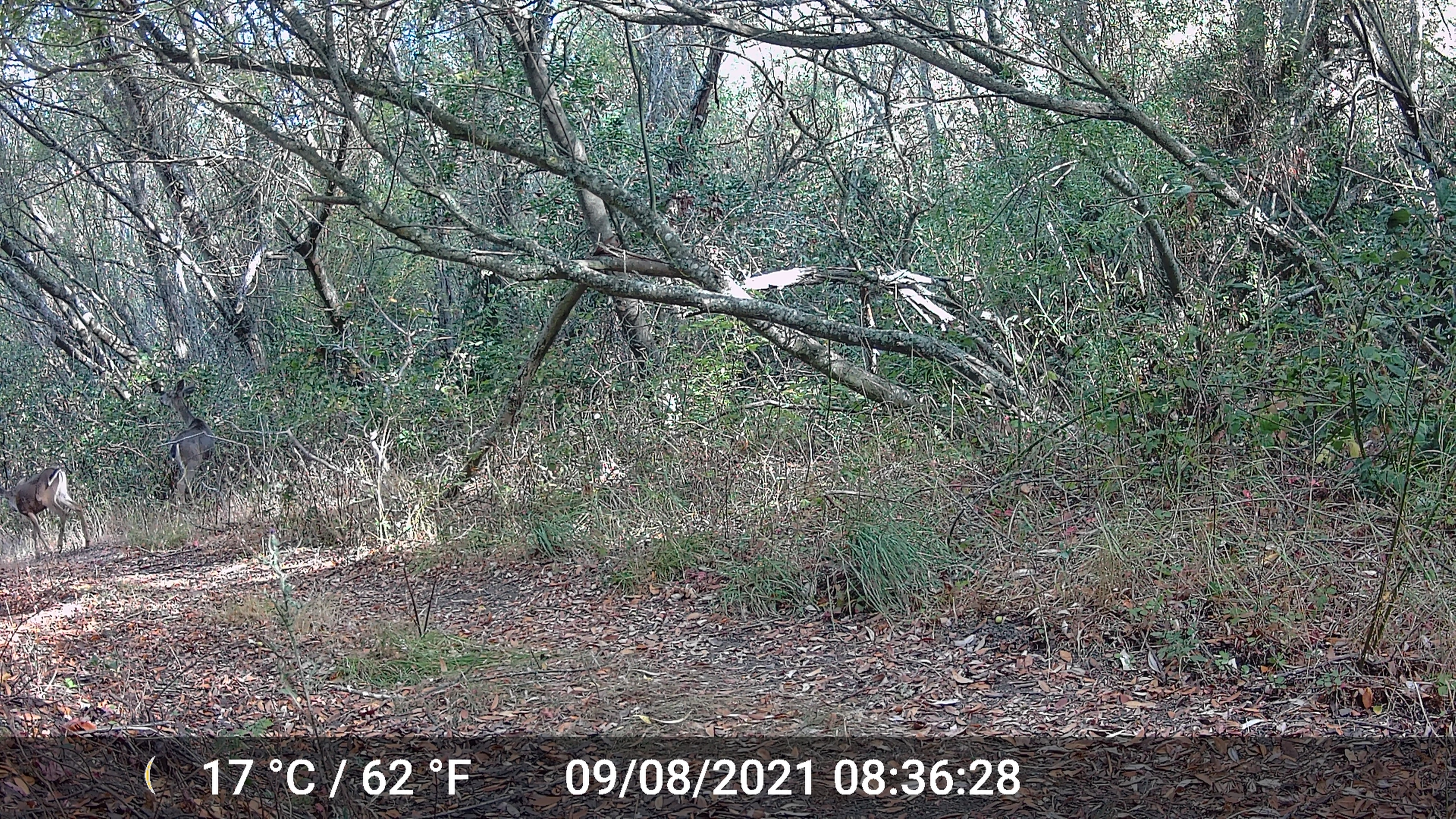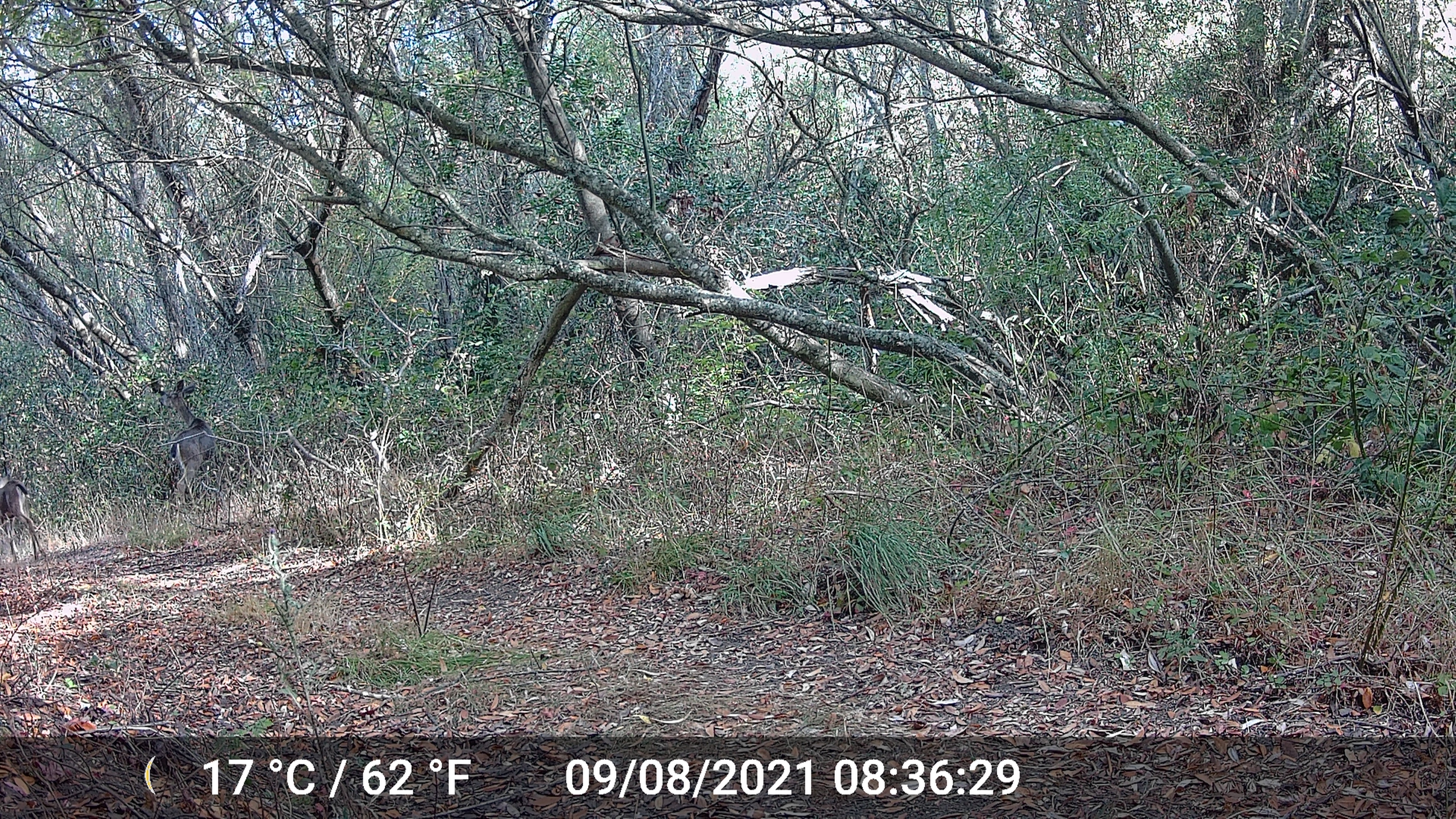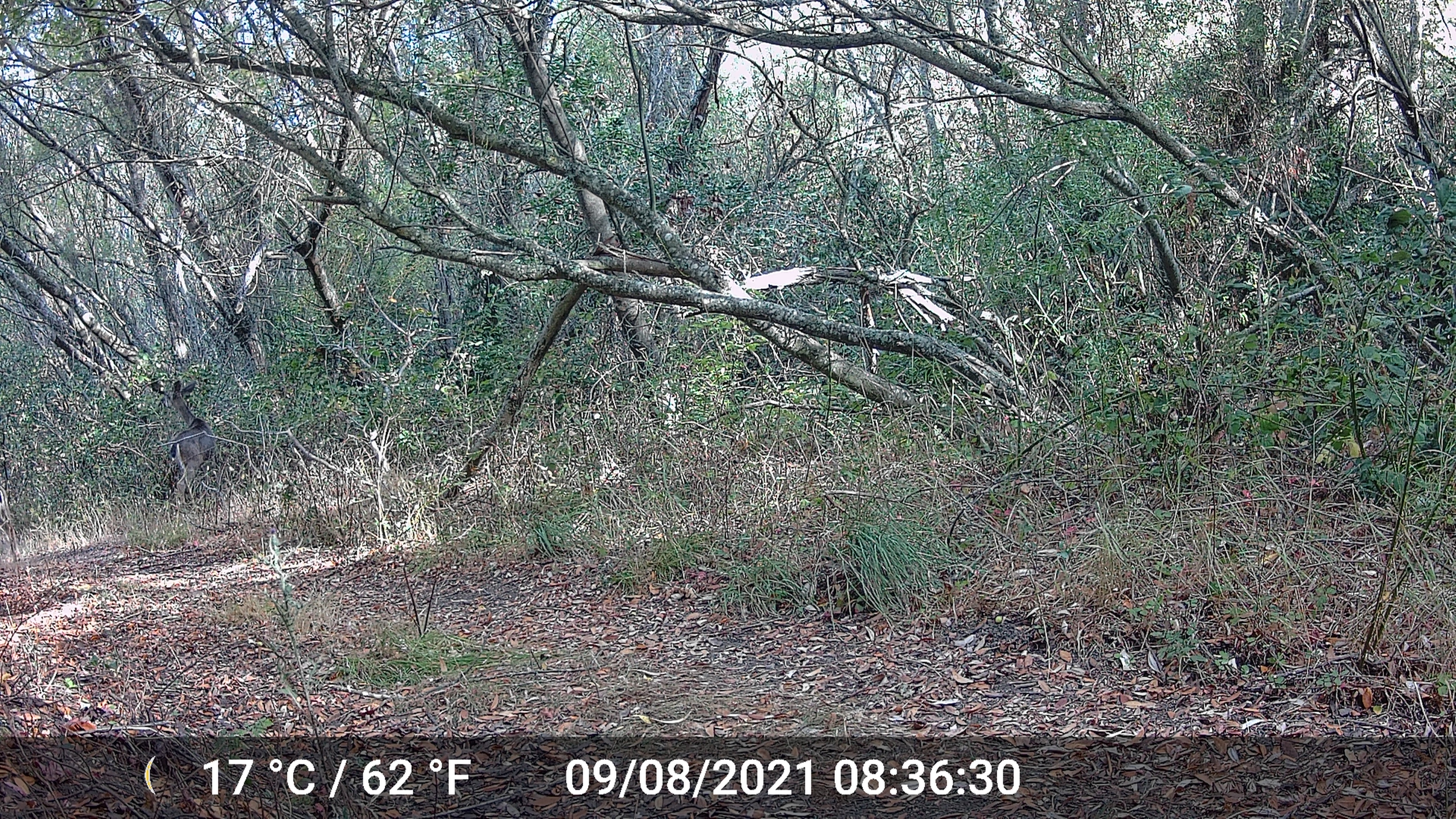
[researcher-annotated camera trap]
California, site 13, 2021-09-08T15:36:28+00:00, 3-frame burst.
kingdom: Animalia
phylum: Chordata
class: Mammalia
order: Artiodactyla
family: Cervidae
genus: Odocoileus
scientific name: Odocoileus hemionus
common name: mule deer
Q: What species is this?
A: Mule deer (Odocoileus hemionus).